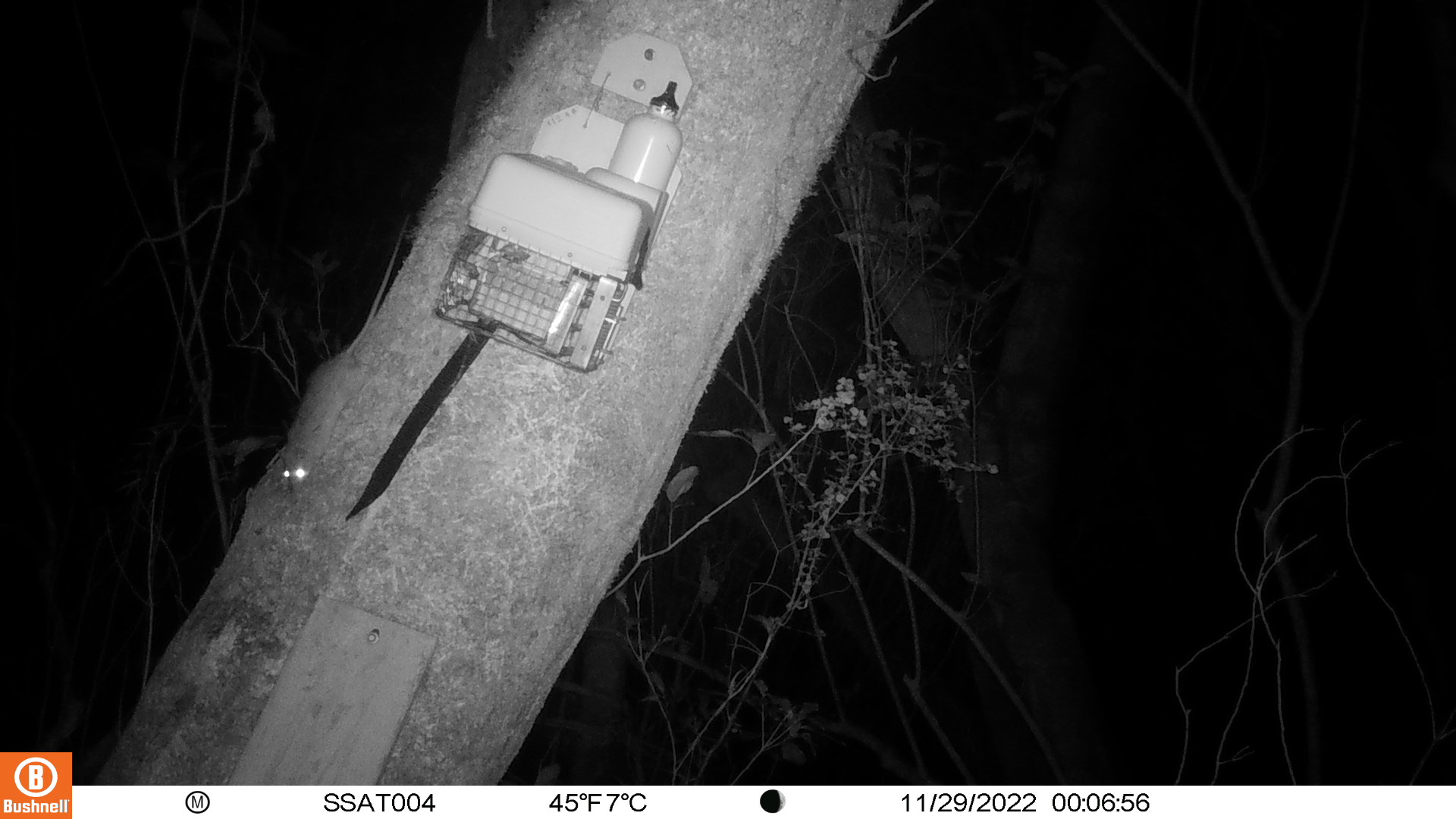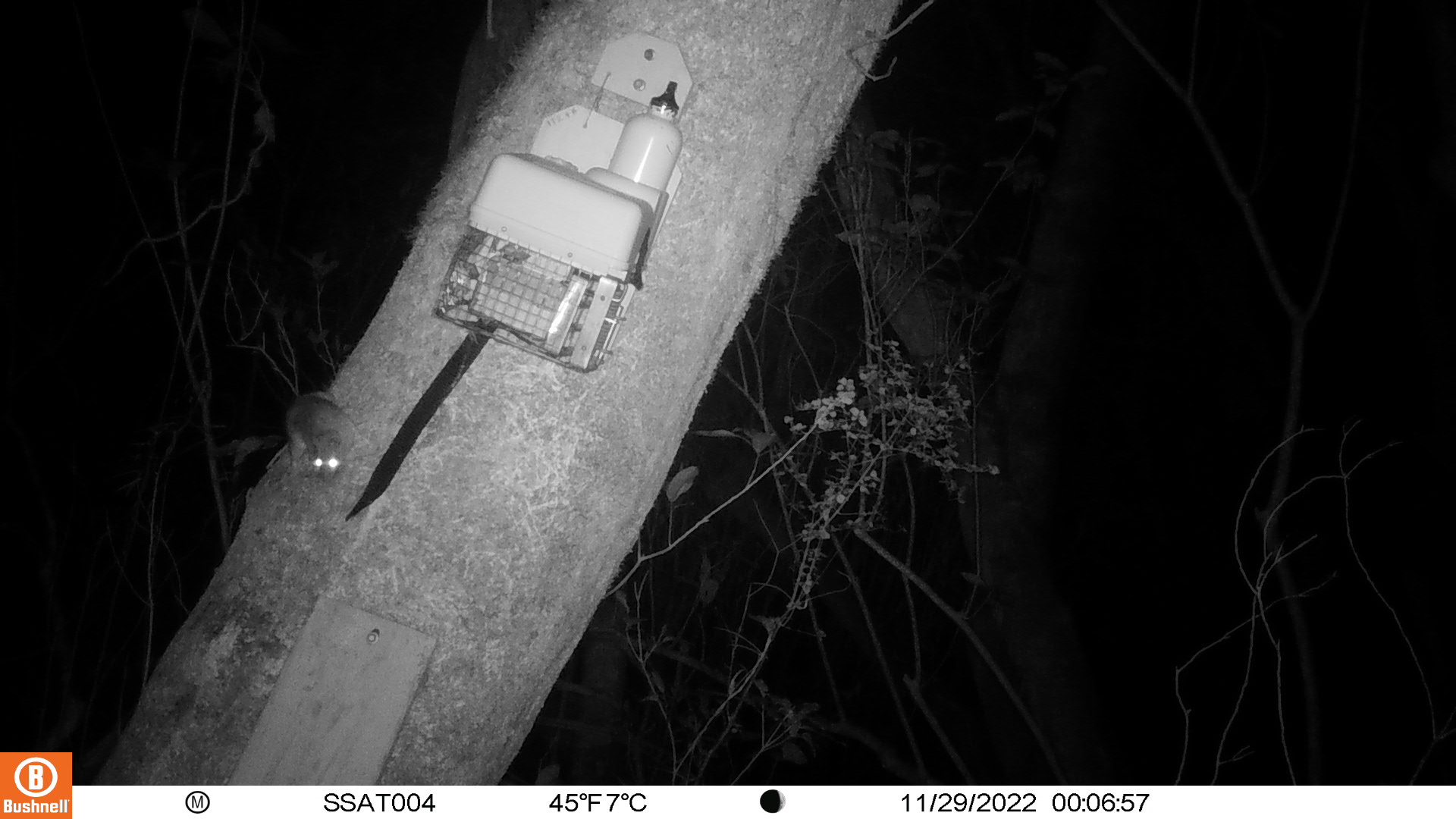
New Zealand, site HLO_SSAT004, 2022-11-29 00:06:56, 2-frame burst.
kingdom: Animalia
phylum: Chordata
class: Mammalia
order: Rodentia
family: Muridae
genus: Rattus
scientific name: Rattus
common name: rat